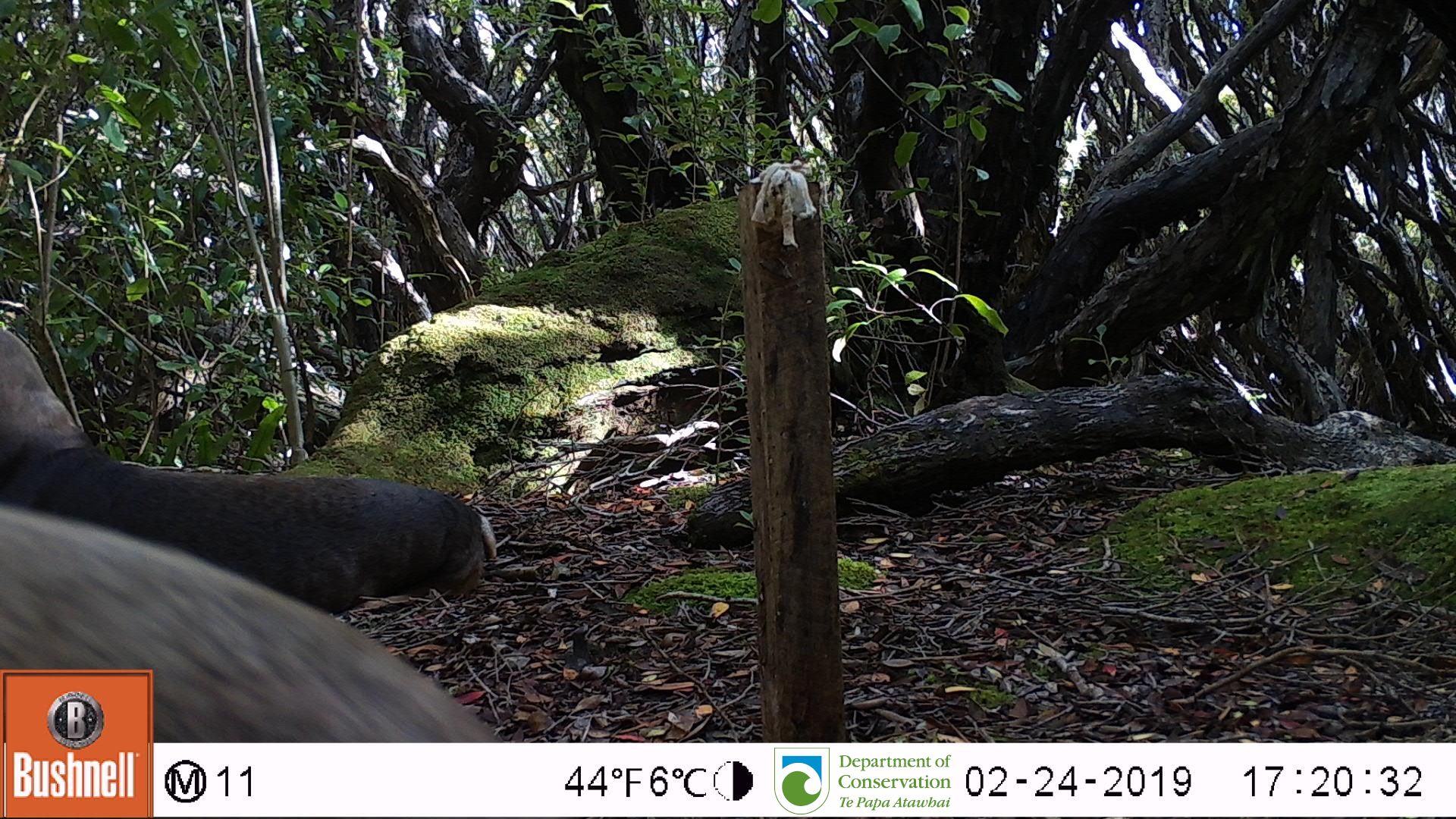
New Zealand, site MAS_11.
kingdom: Animalia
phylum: Chordata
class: Mammalia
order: Carnivora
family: Otariidae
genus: Phocarctos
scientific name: Phocarctos hookeri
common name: new zealand sea lion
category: sealion